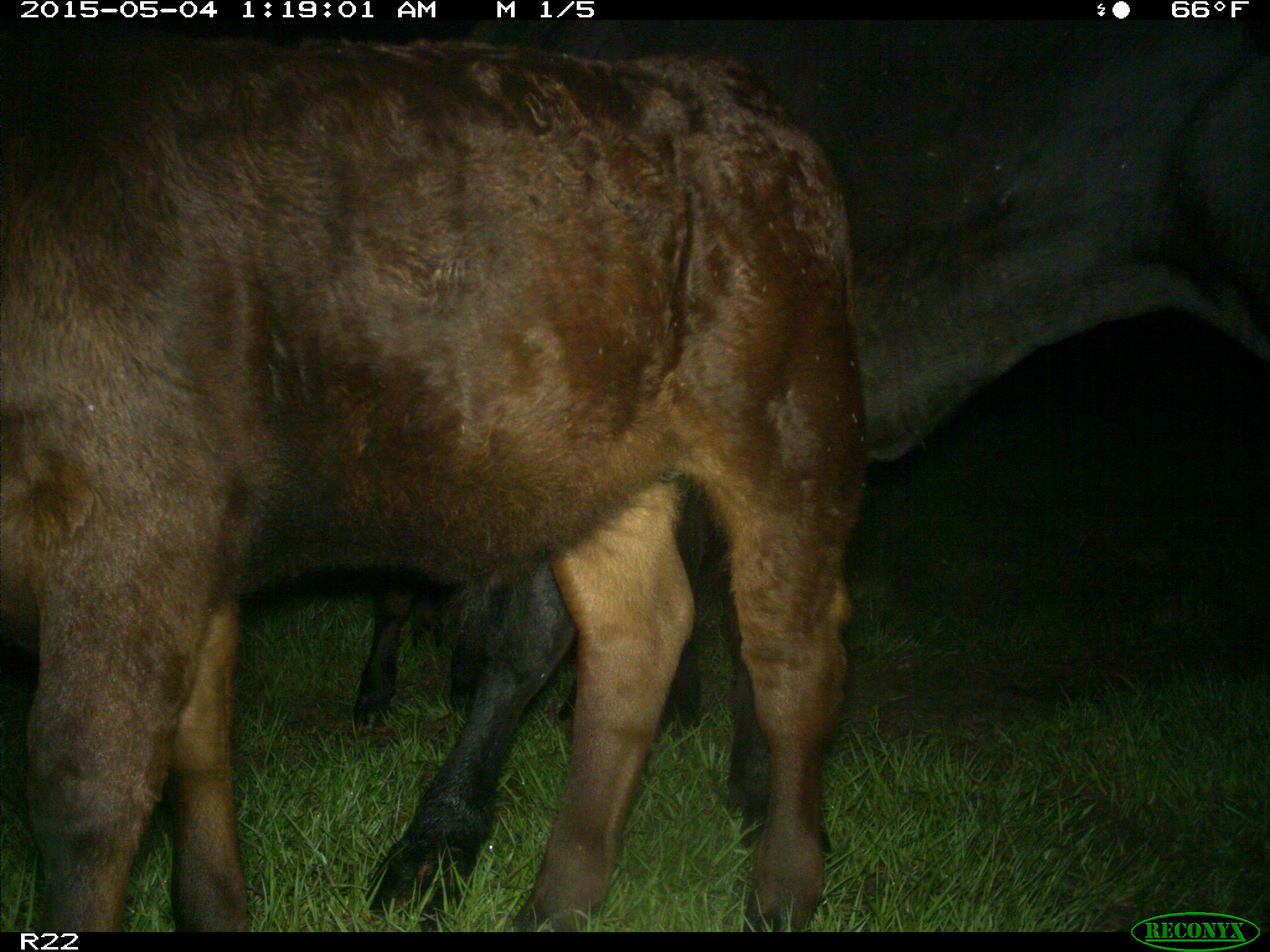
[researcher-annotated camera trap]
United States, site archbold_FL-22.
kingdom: Animalia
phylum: Chordata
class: Mammalia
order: Artiodactyla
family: Bovidae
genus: Bos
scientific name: Bos taurus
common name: domestic cow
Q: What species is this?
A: Bos taurus (domestic cow).